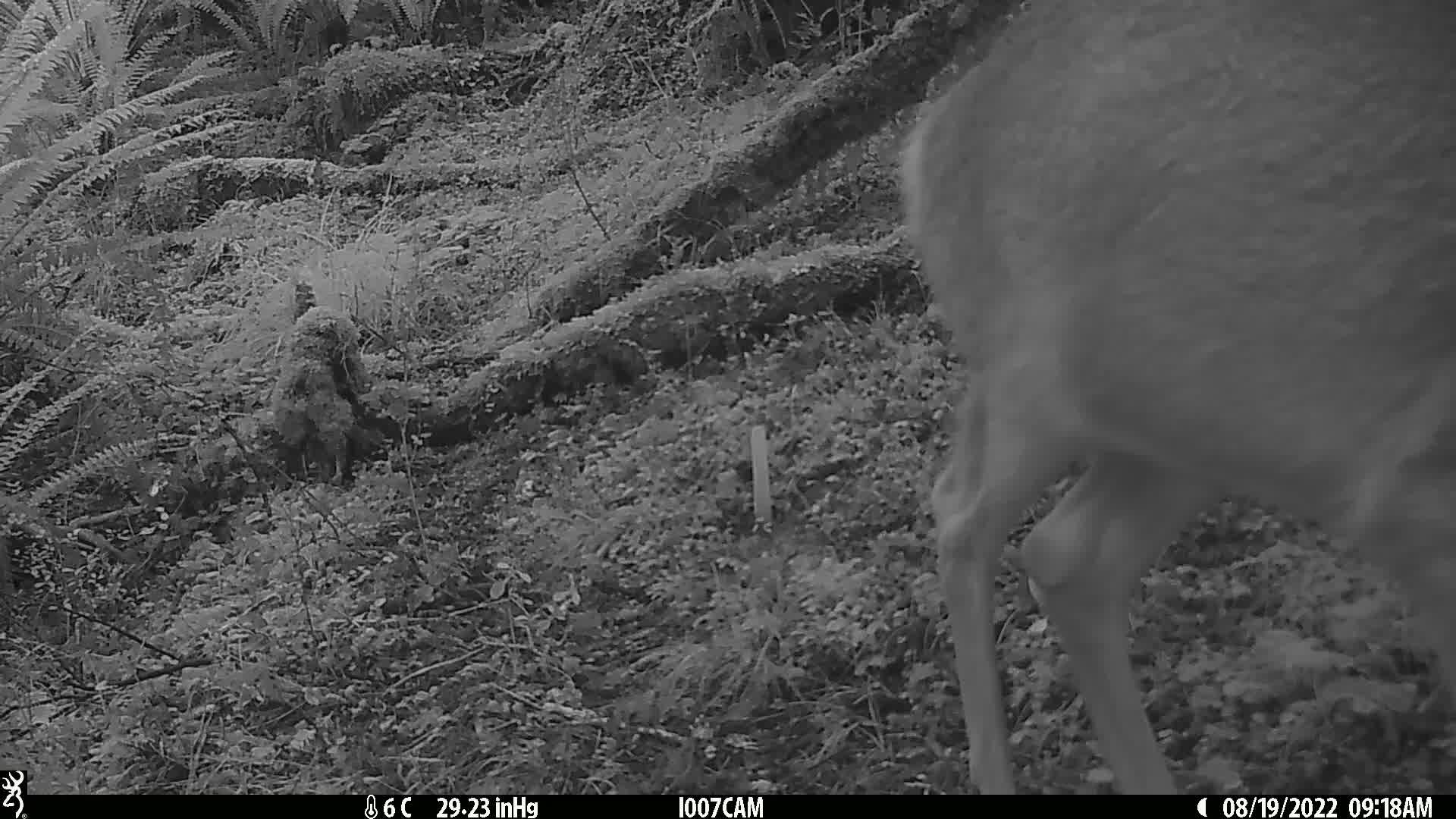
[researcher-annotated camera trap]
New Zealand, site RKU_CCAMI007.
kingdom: Animalia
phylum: Chordata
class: Mammalia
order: Artiodactyla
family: Cervidae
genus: Odocoileus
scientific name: Odocoileus virginianus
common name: white-tailed deer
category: white tailed deer